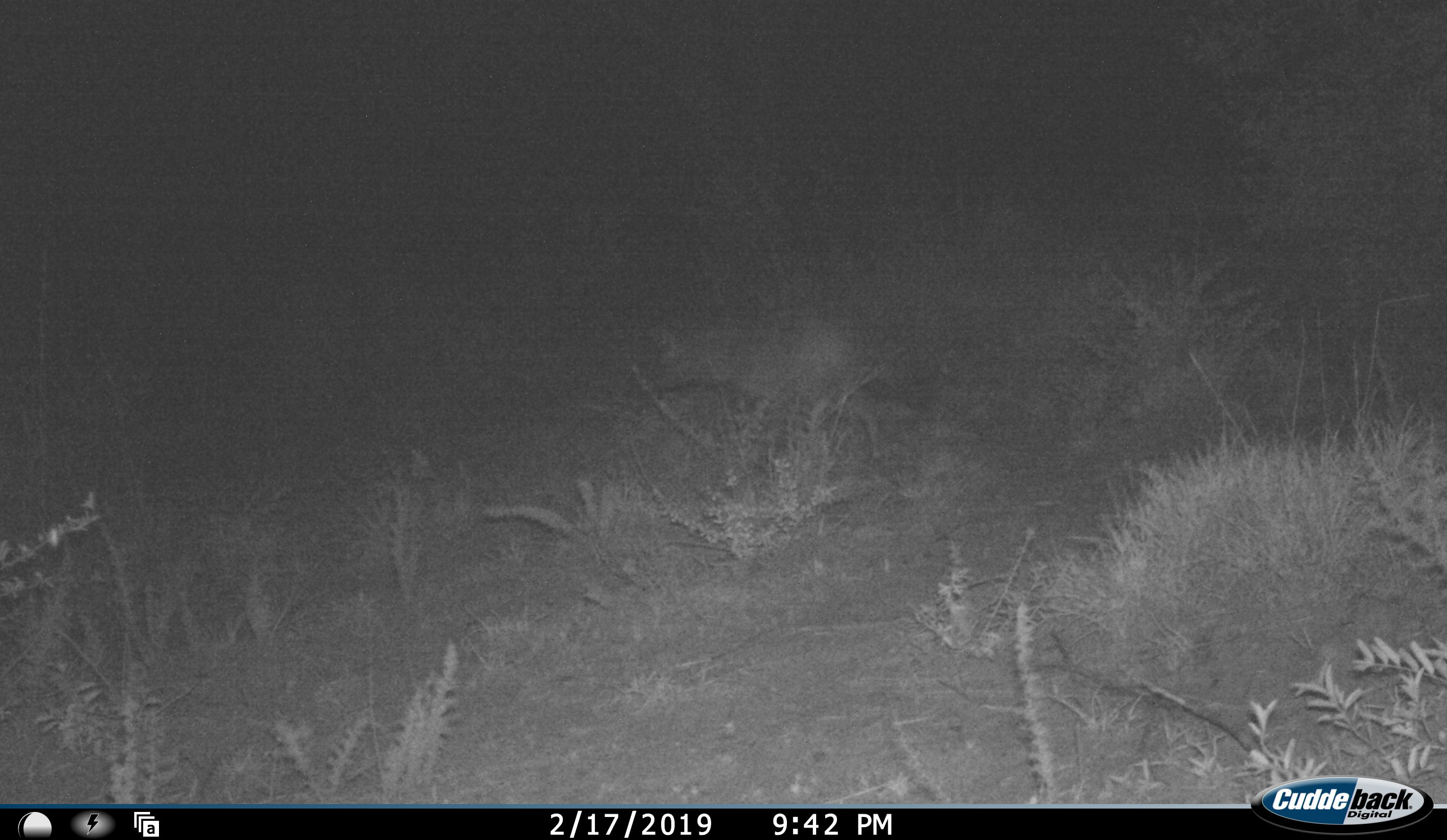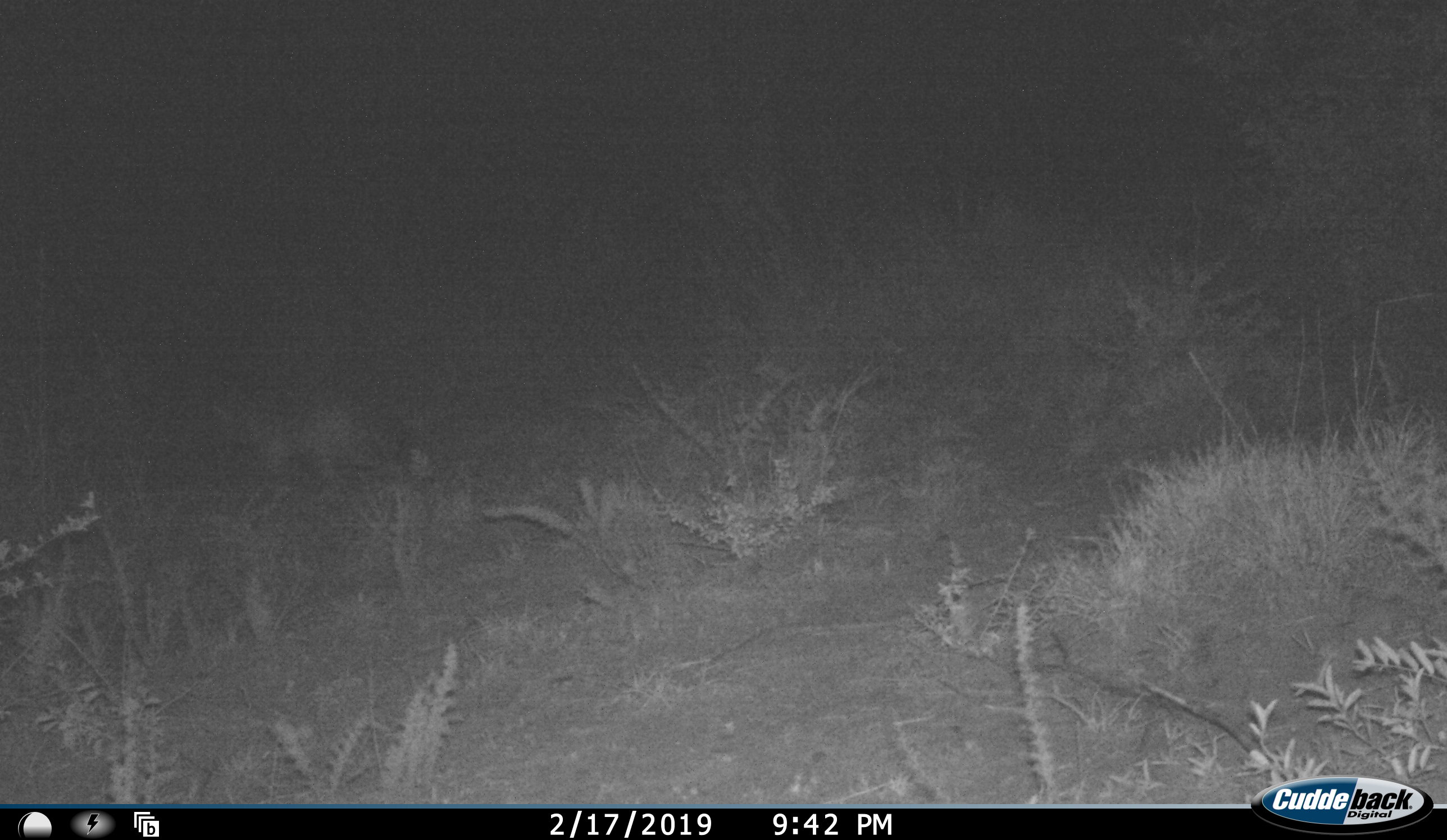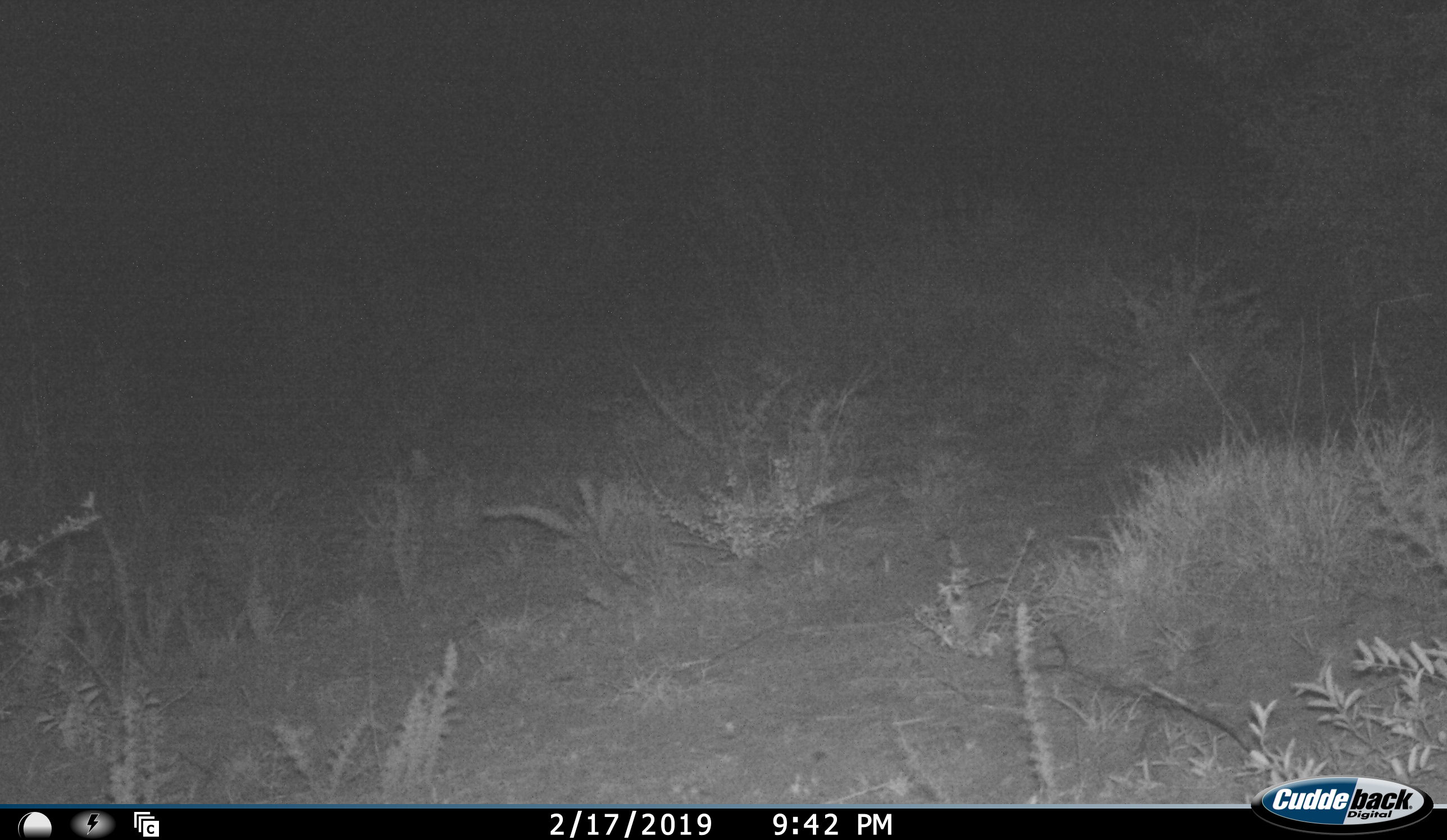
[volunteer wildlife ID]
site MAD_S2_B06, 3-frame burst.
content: unidentified animal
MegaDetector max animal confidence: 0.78